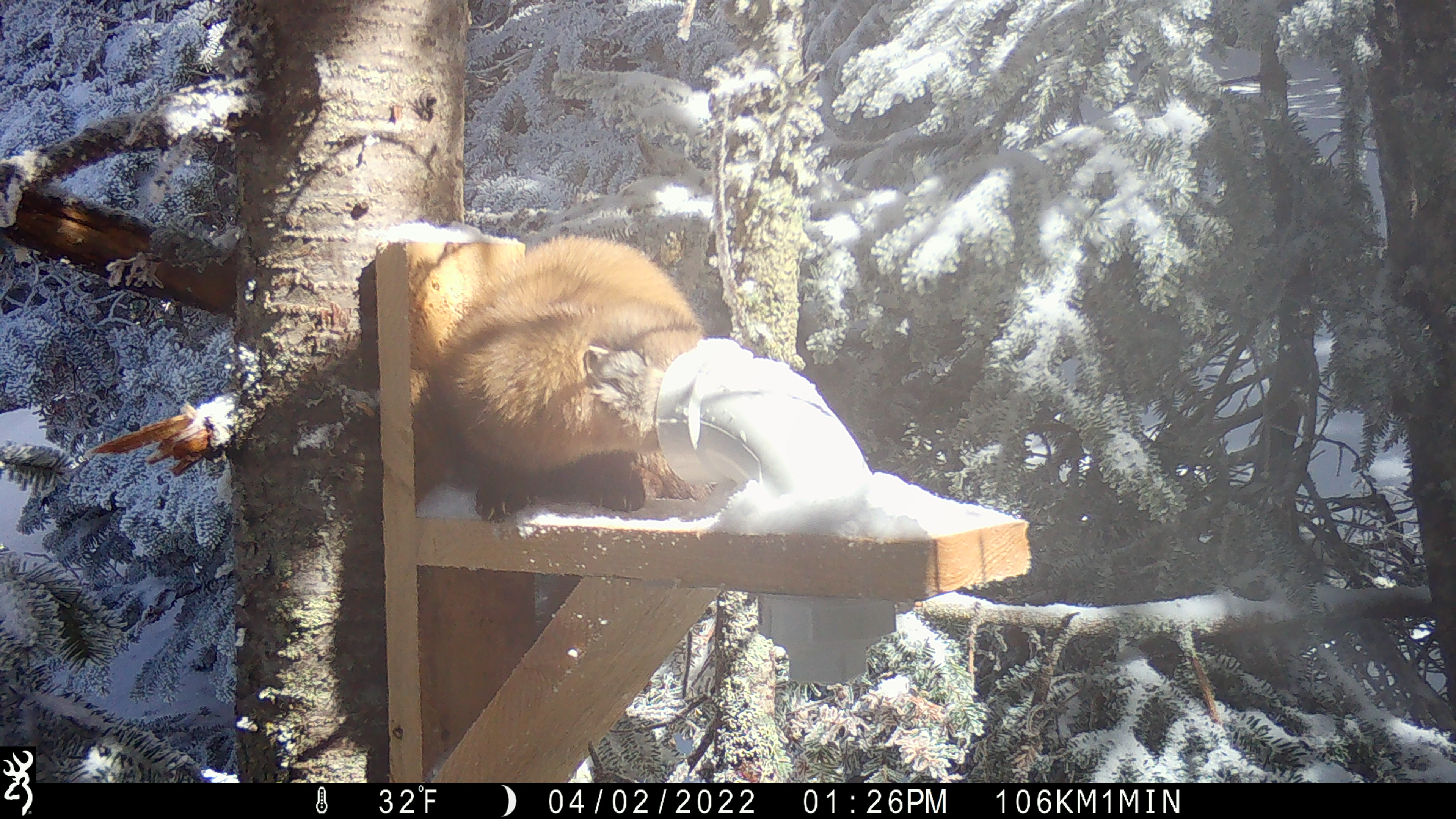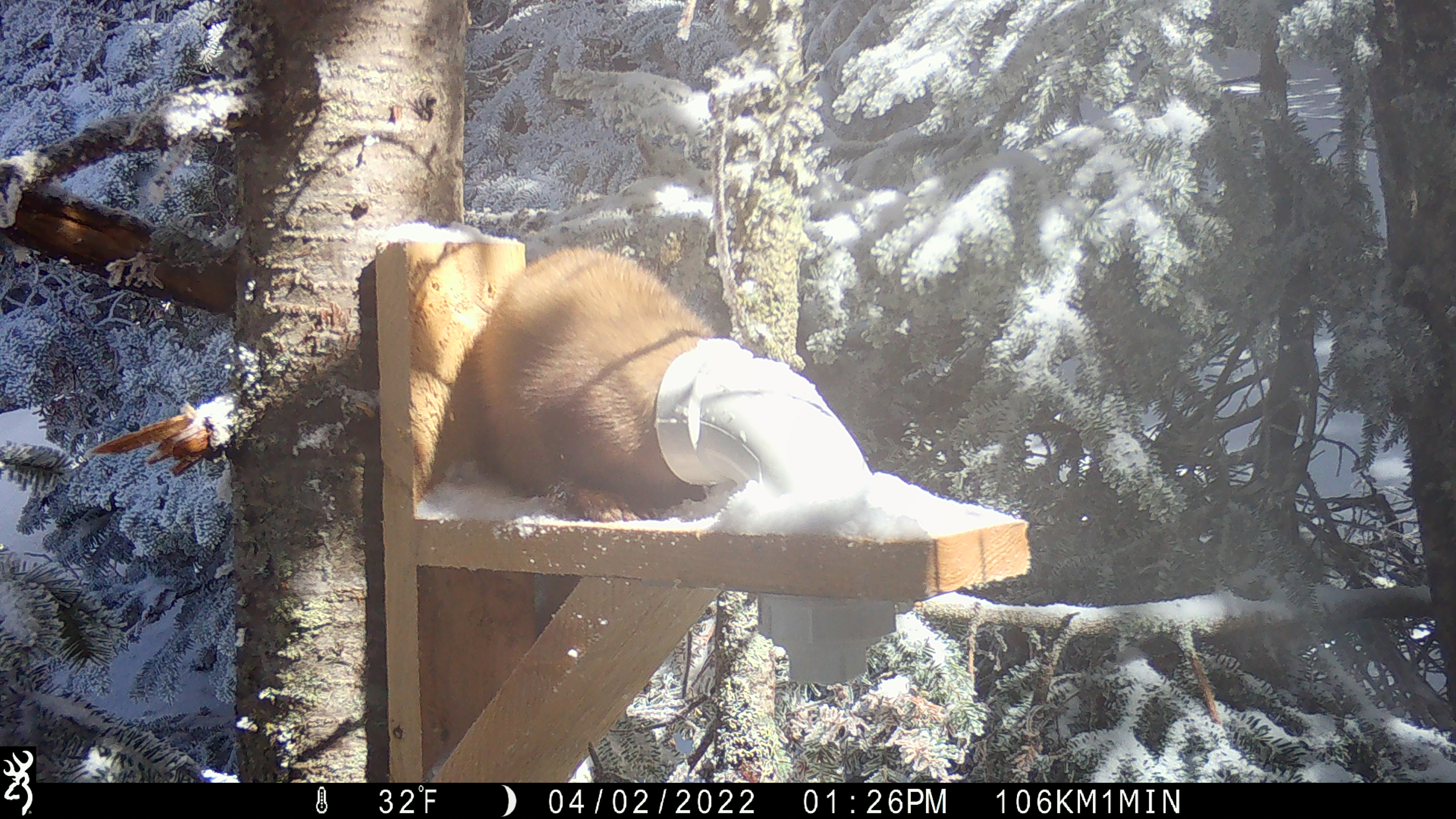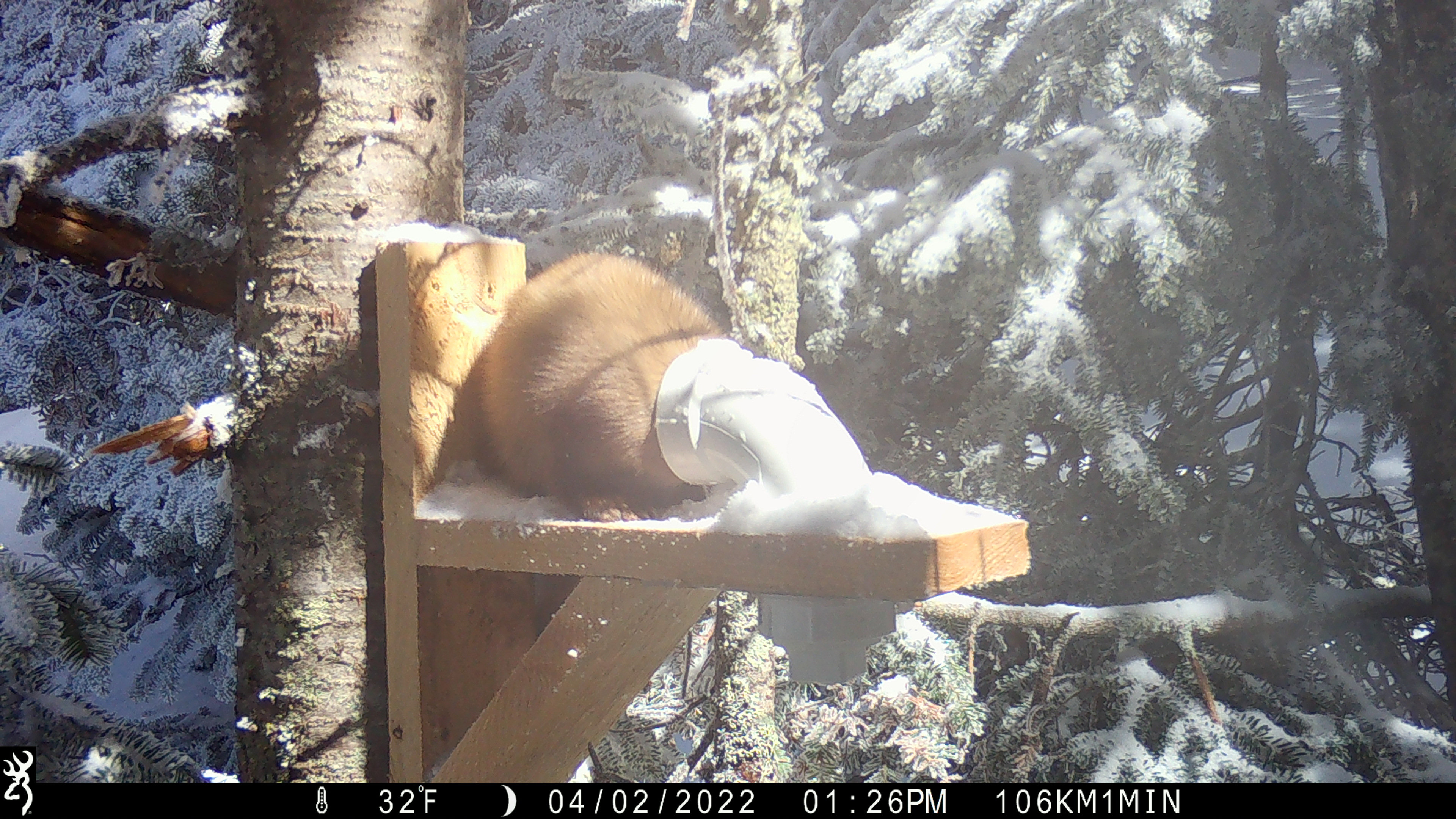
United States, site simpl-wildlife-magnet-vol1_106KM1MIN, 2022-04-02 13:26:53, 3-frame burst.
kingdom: Animalia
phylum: Chordata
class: Mammalia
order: Carnivora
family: Mustelidae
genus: Martes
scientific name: Martes americana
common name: american marten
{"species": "american marten (Martes americana)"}